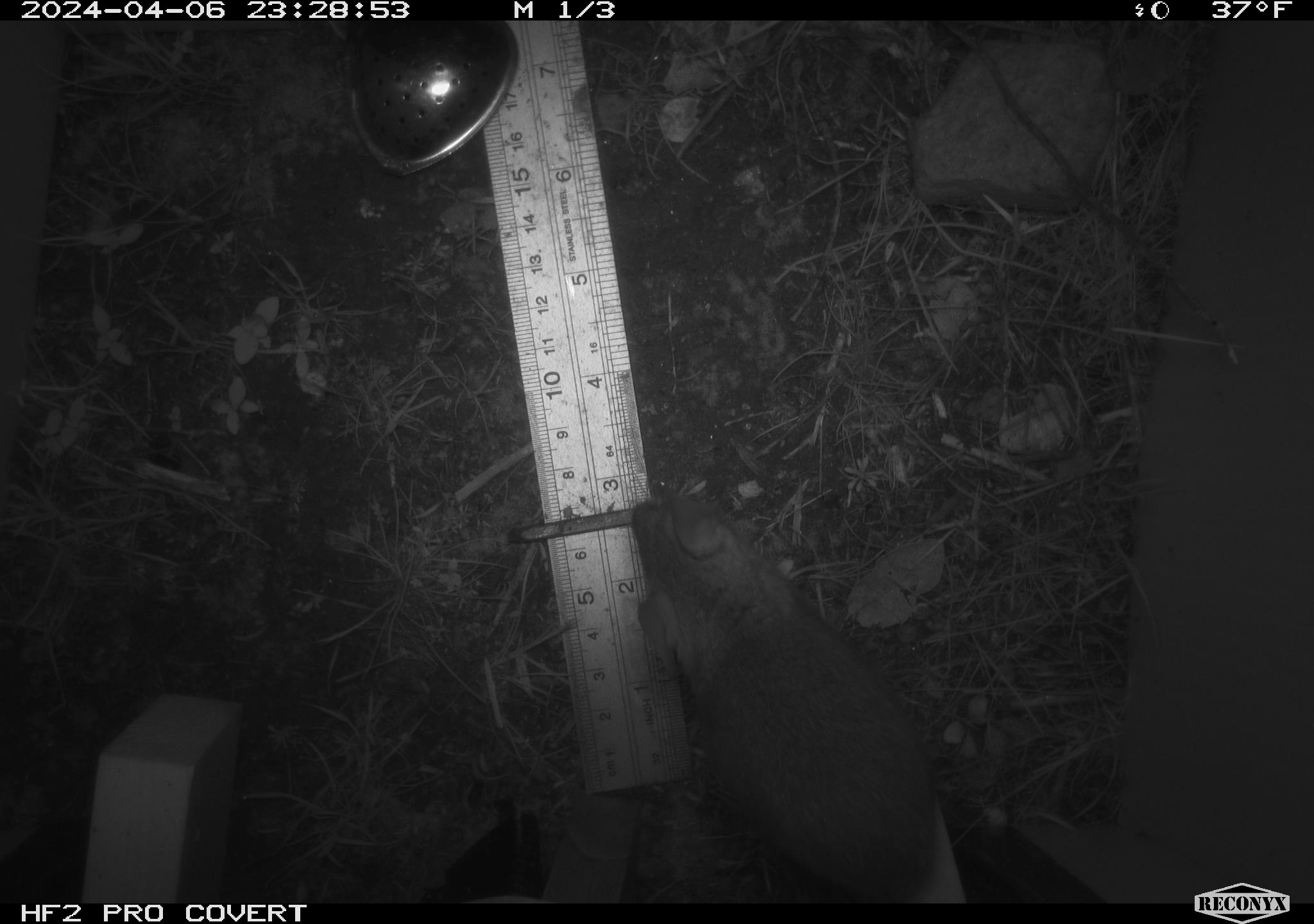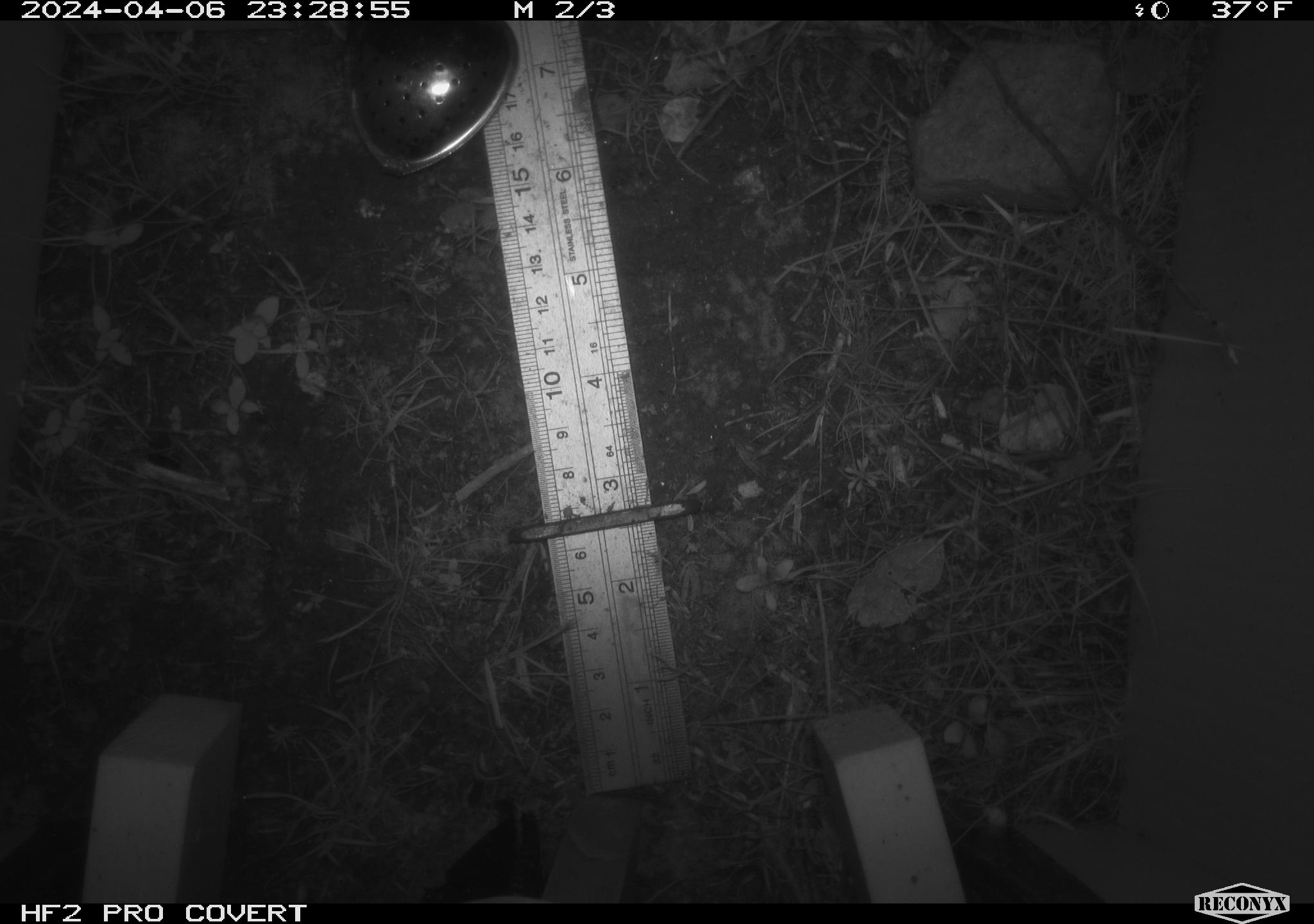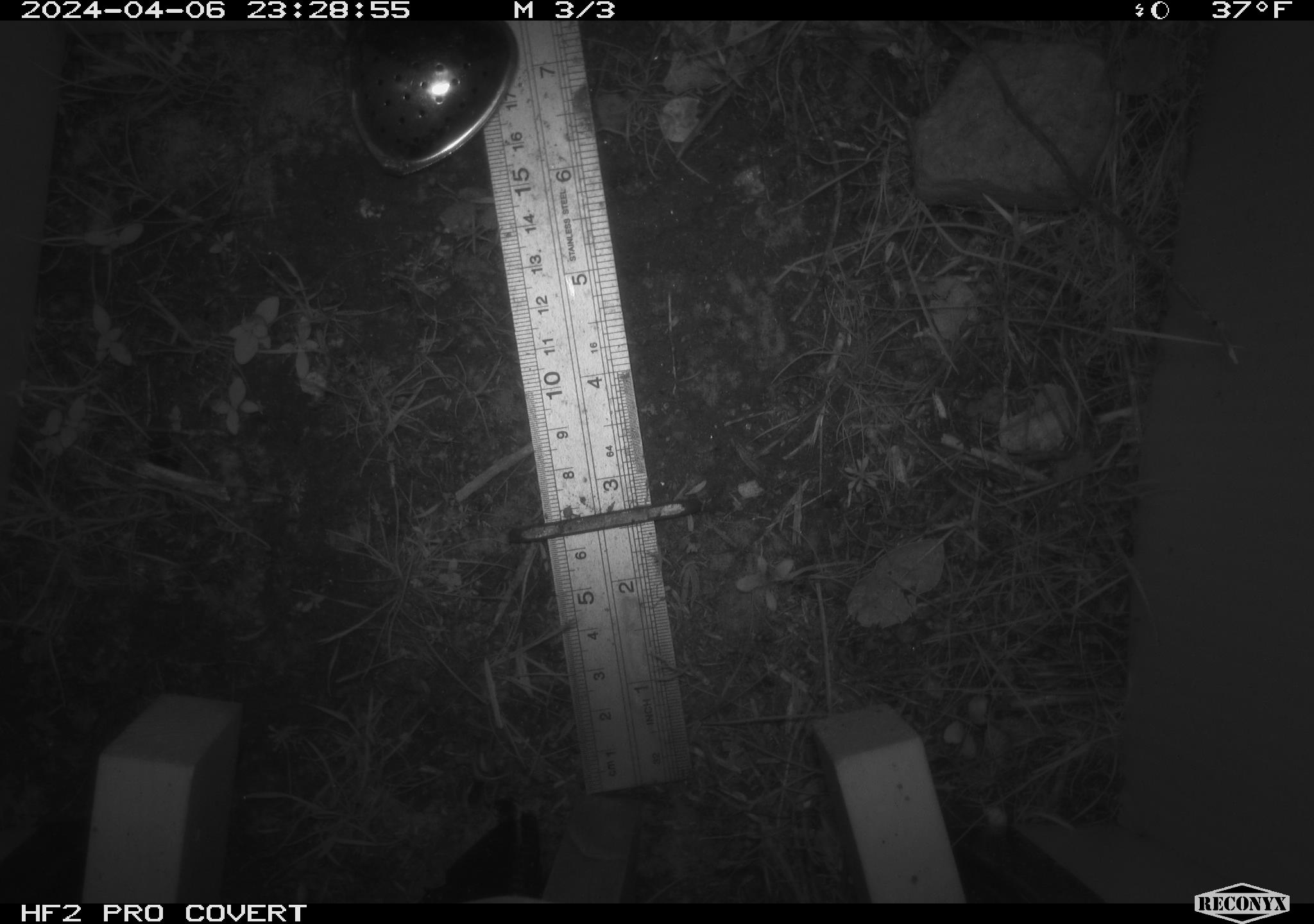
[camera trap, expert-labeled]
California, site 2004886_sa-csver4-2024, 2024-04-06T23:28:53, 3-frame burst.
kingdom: Animalia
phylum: Chordata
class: Mammalia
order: Rodentia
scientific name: Rodentia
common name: mouse species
Mouse species (Rodentia).